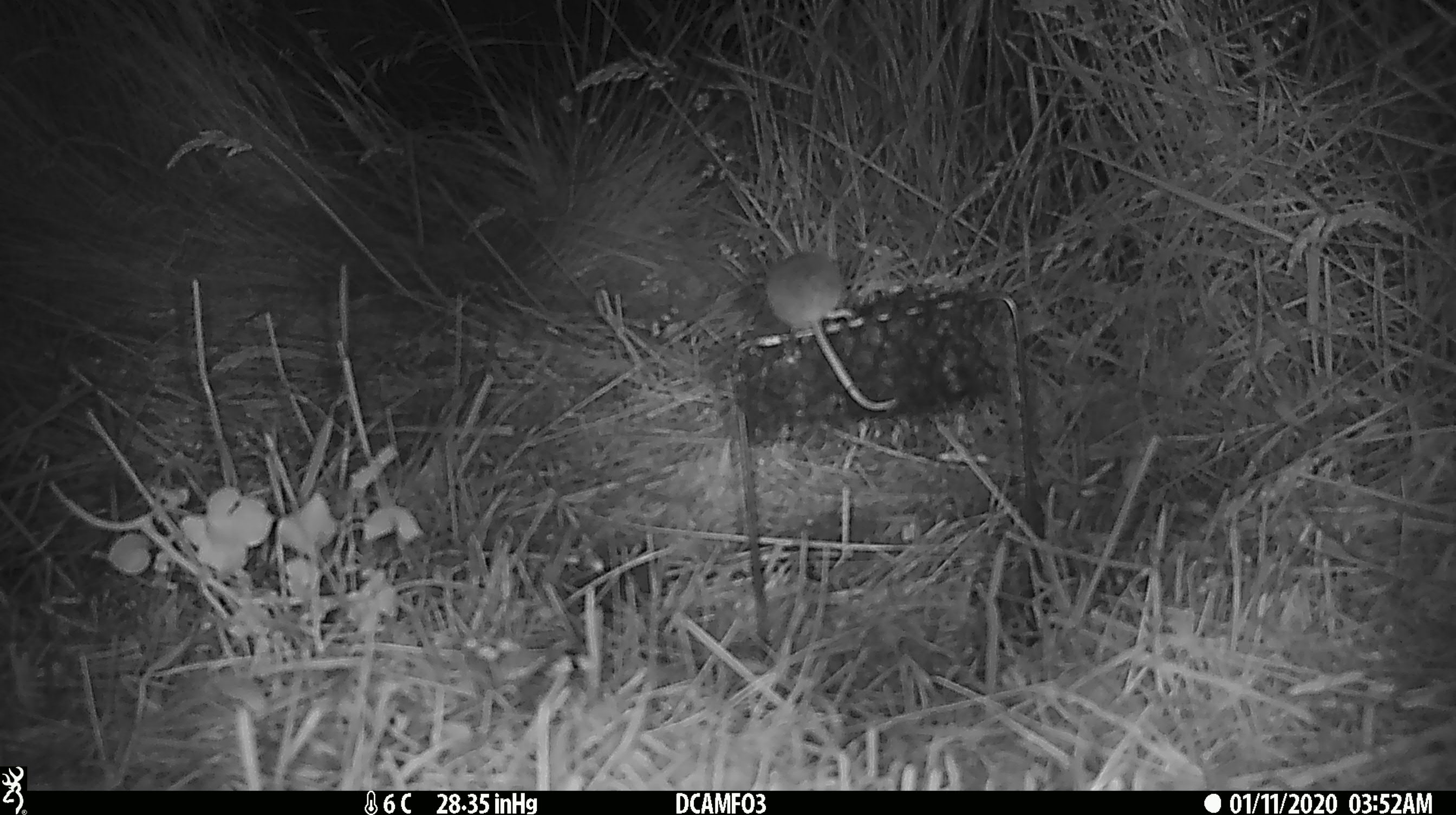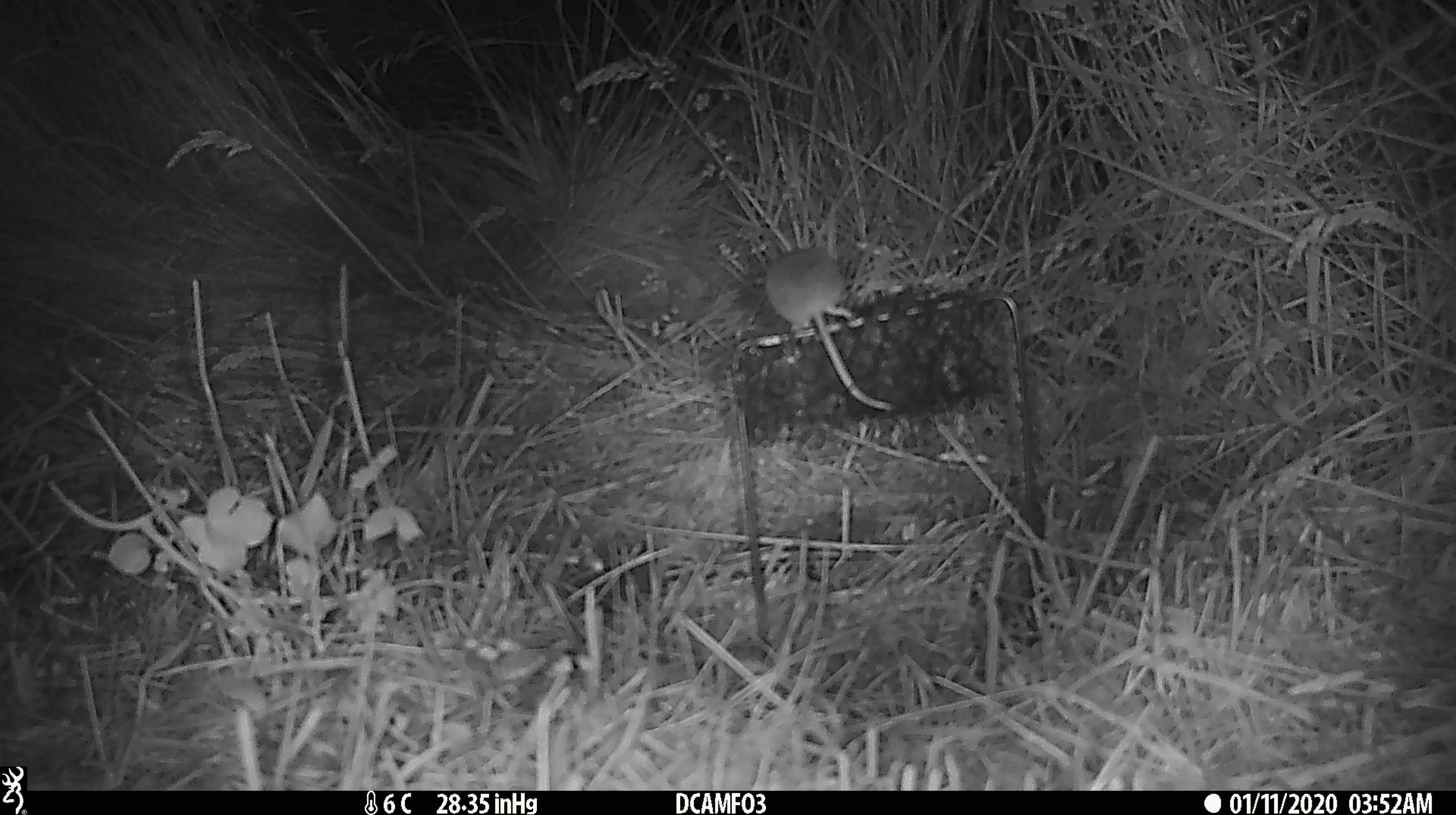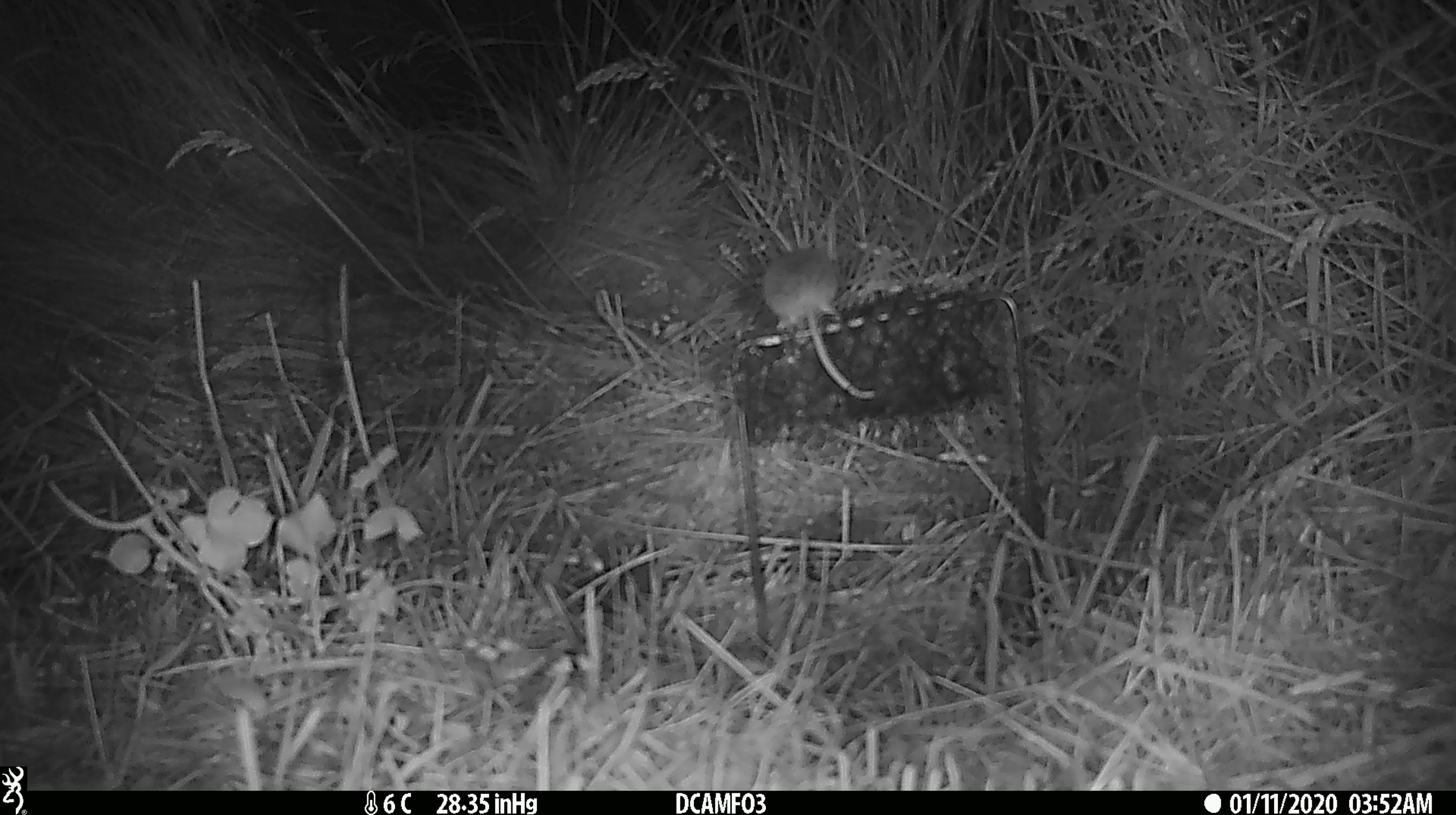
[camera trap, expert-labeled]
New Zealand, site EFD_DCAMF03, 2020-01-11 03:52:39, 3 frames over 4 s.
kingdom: Animalia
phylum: Chordata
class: Mammalia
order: Rodentia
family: Muridae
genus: Mus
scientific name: Mus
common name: mouse